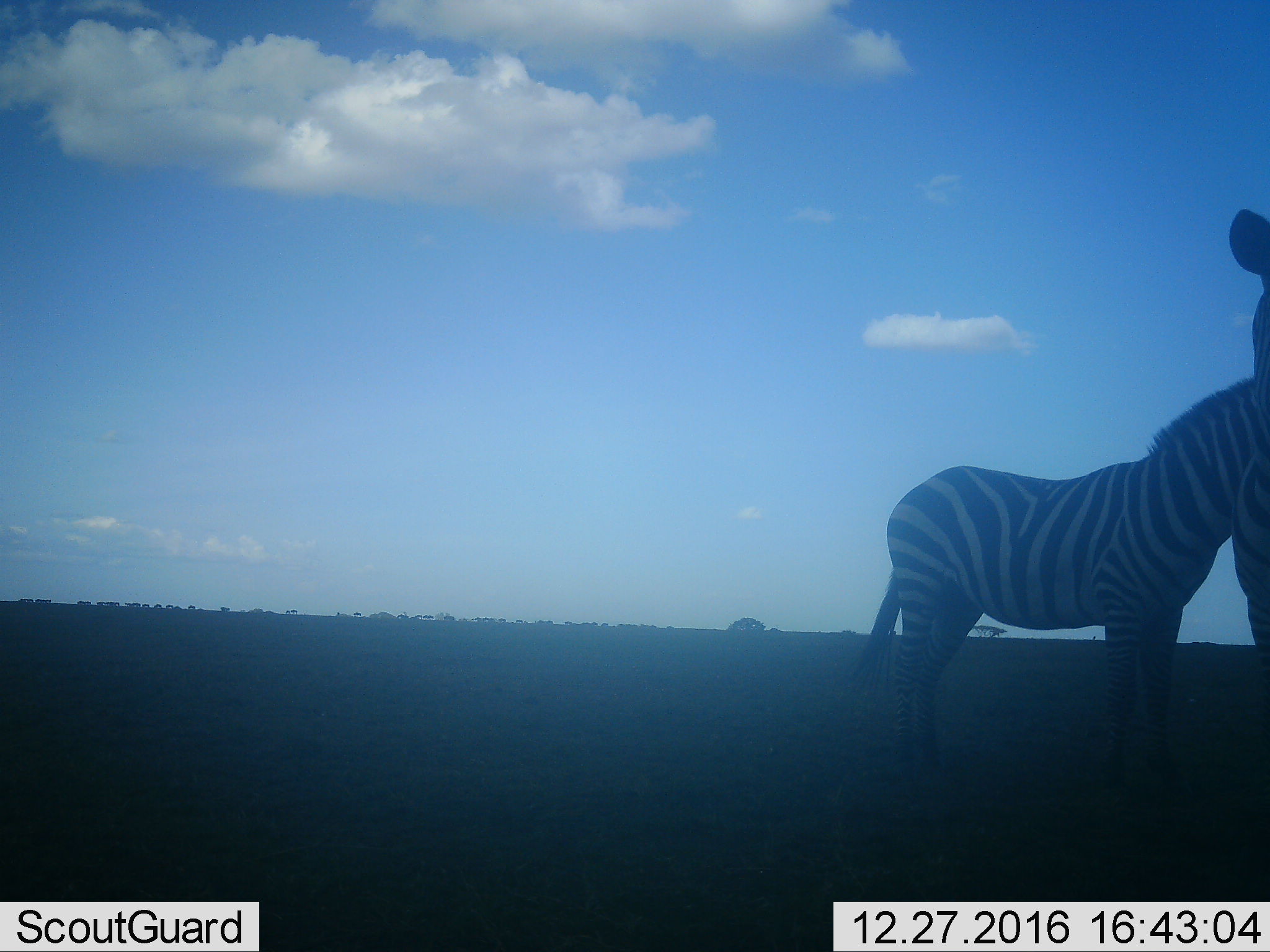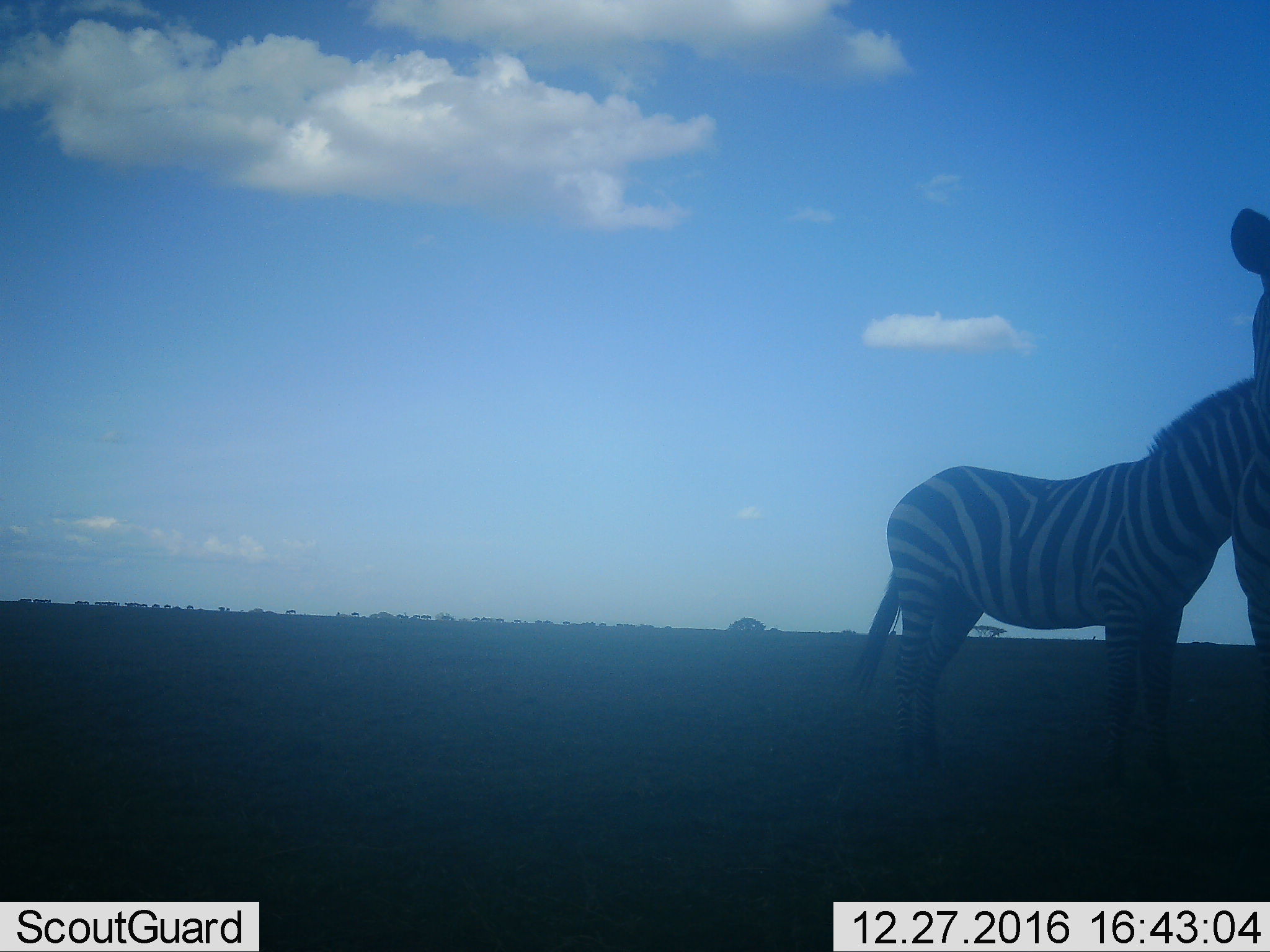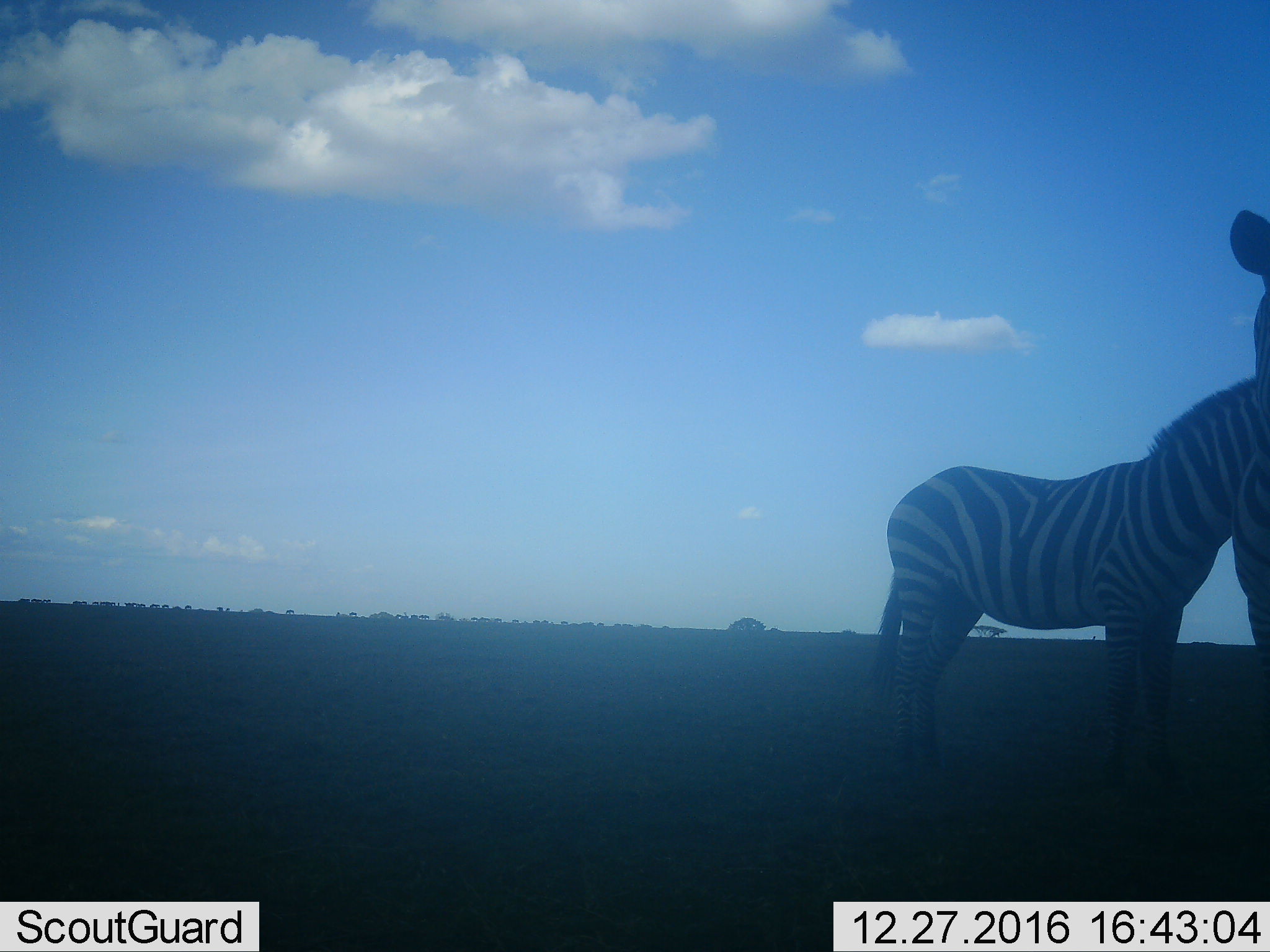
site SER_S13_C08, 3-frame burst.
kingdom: Animalia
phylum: Chordata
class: Mammalia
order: Perissodactyla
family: Equidae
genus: Equus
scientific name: Equus quagga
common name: plains zebra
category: zebraplains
Zebraplains (plains zebra) (Equus quagga), count 2. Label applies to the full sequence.